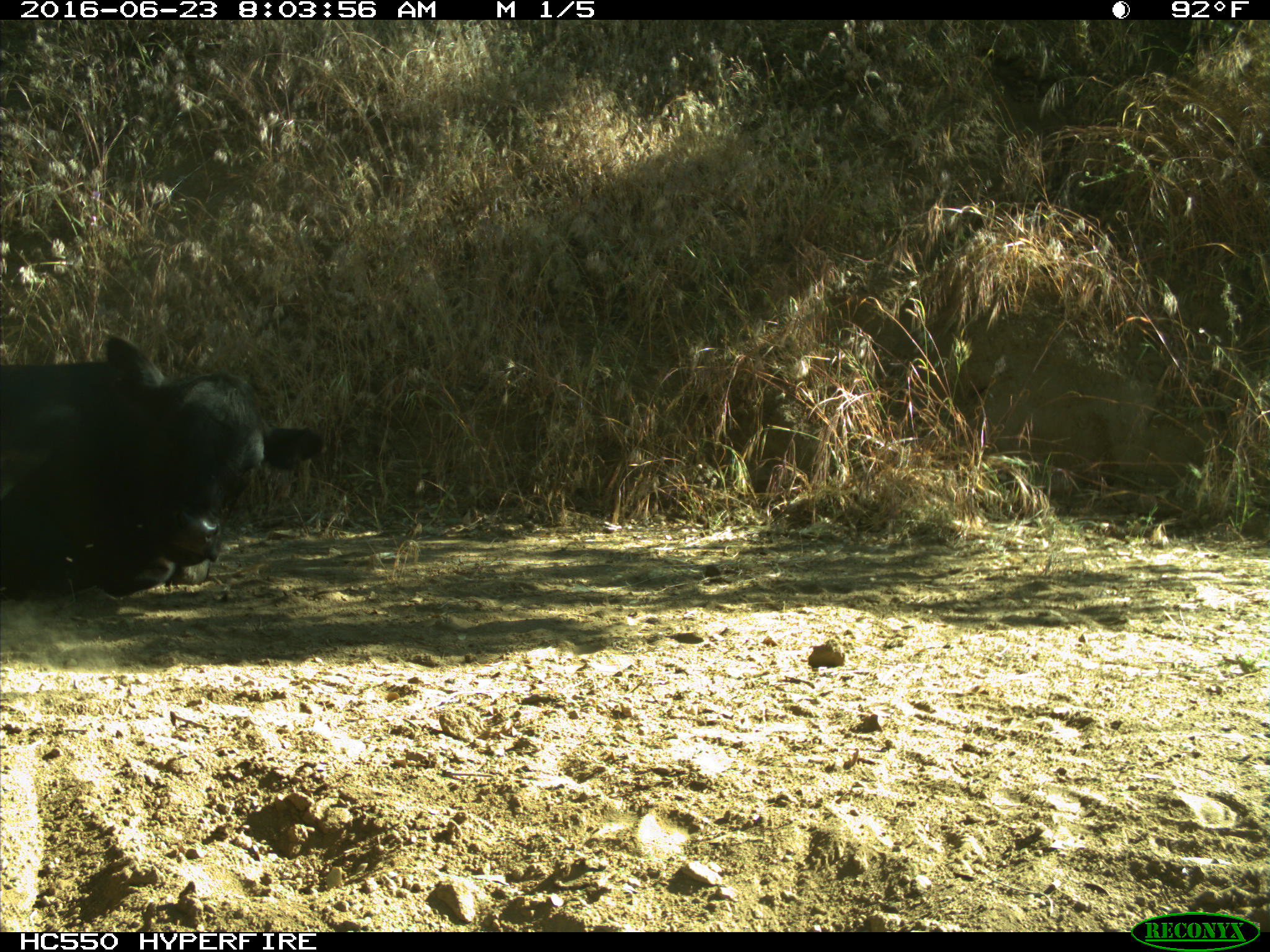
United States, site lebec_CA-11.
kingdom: Animalia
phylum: Chordata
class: Mammalia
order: Artiodactyla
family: Bovidae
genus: Bos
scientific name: Bos taurus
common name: domestic cow